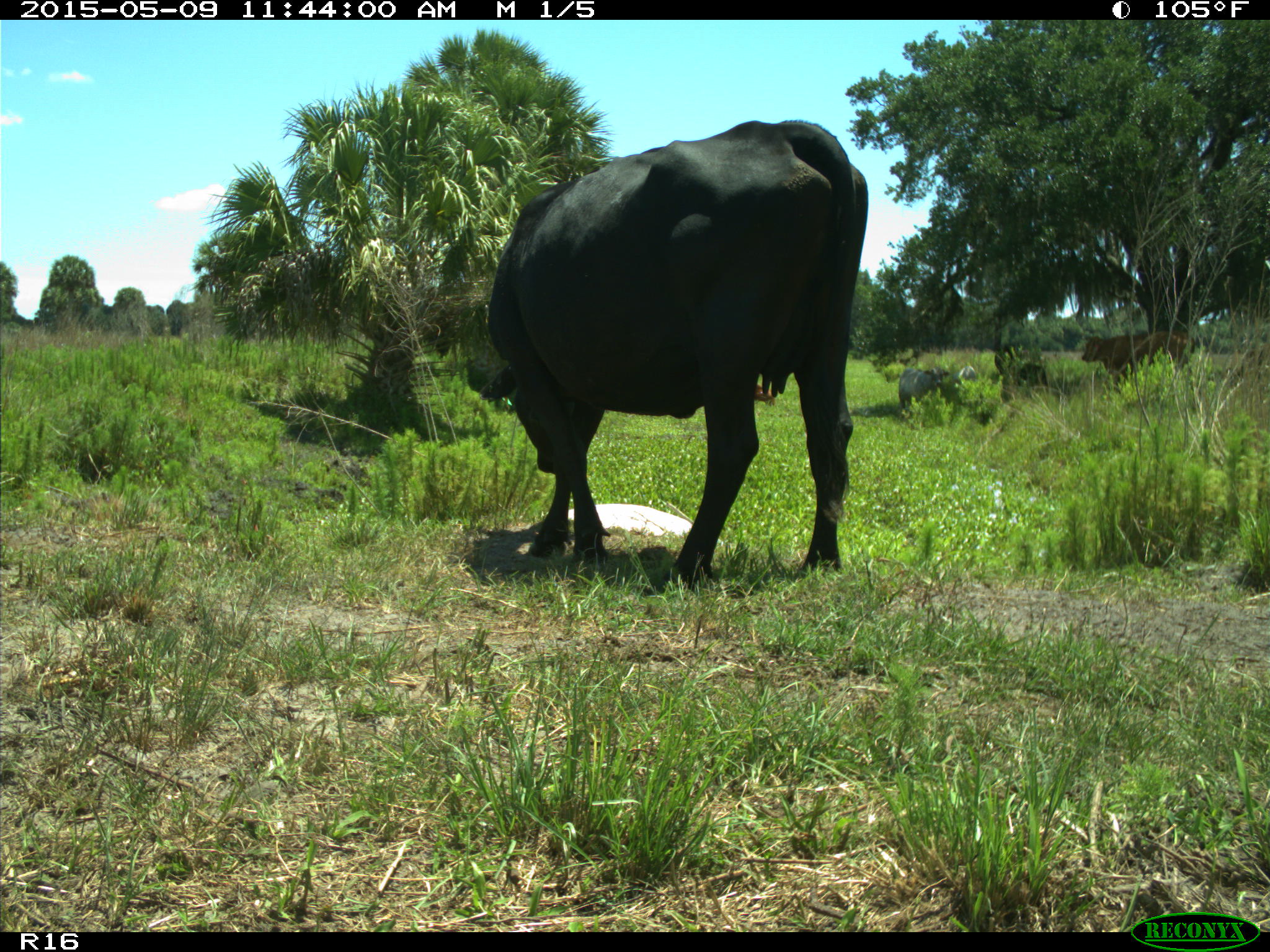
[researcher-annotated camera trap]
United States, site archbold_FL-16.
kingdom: Animalia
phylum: Chordata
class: Mammalia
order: Artiodactyla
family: Bovidae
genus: Bos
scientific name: Bos taurus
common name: domestic cow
Bos taurus (domestic cow).